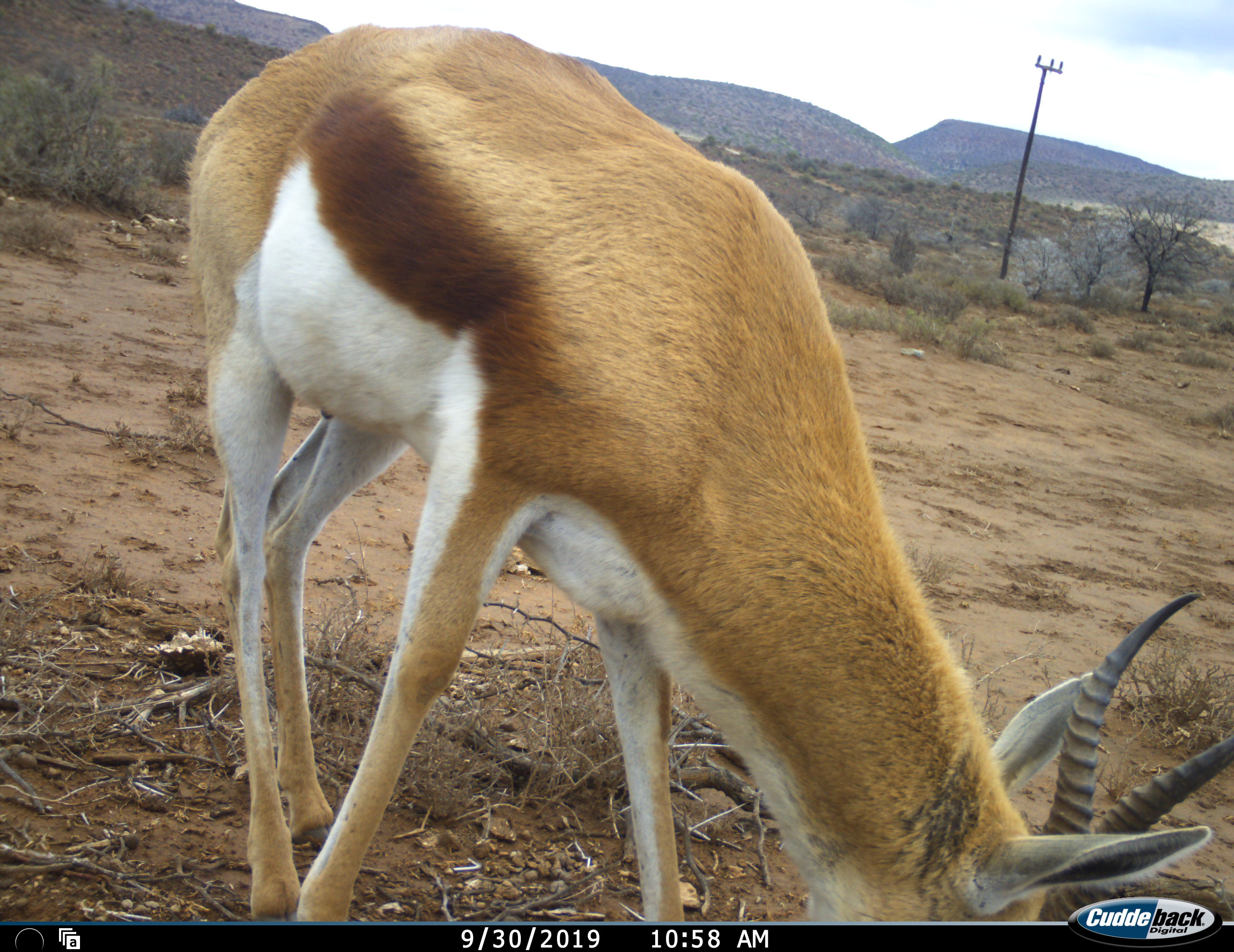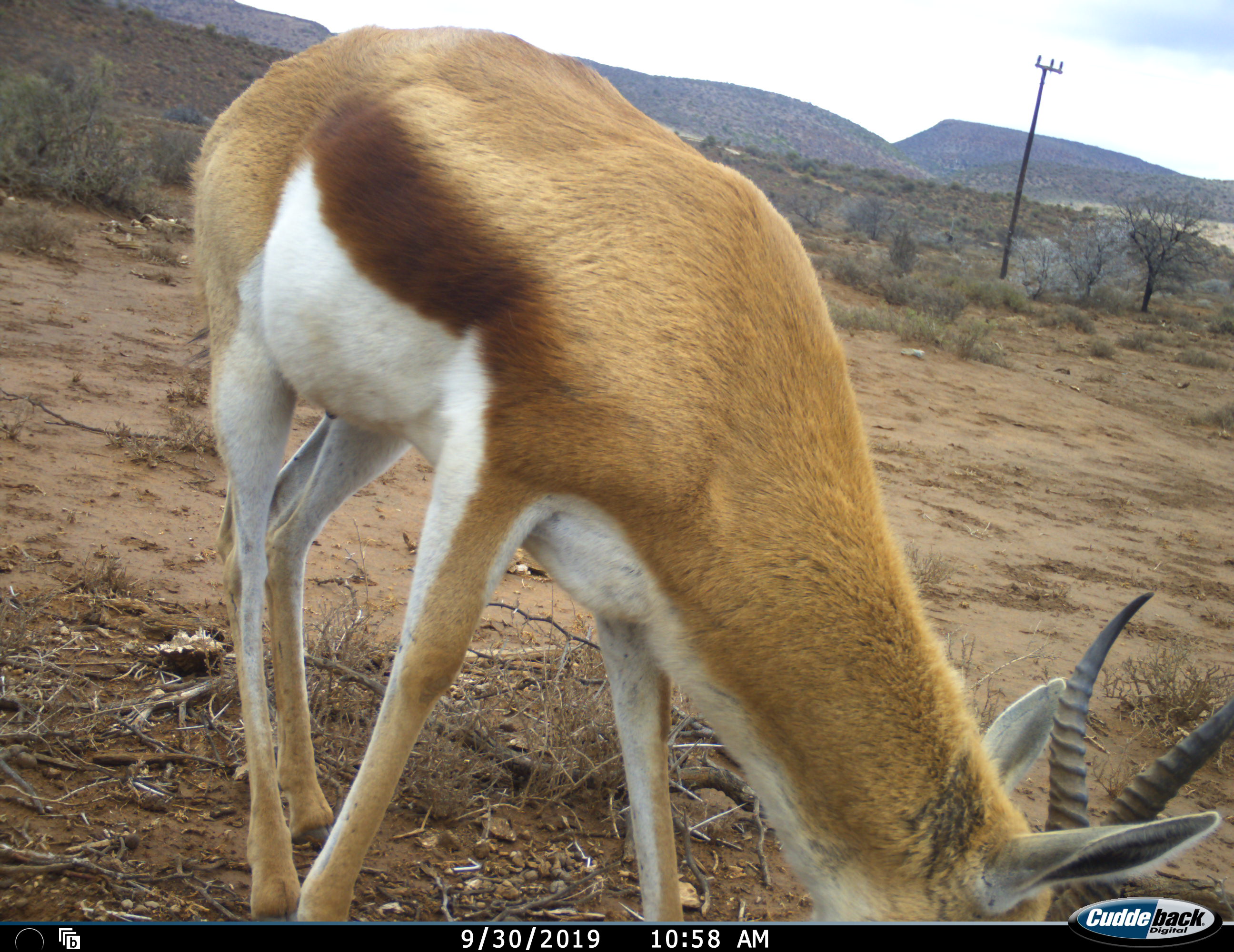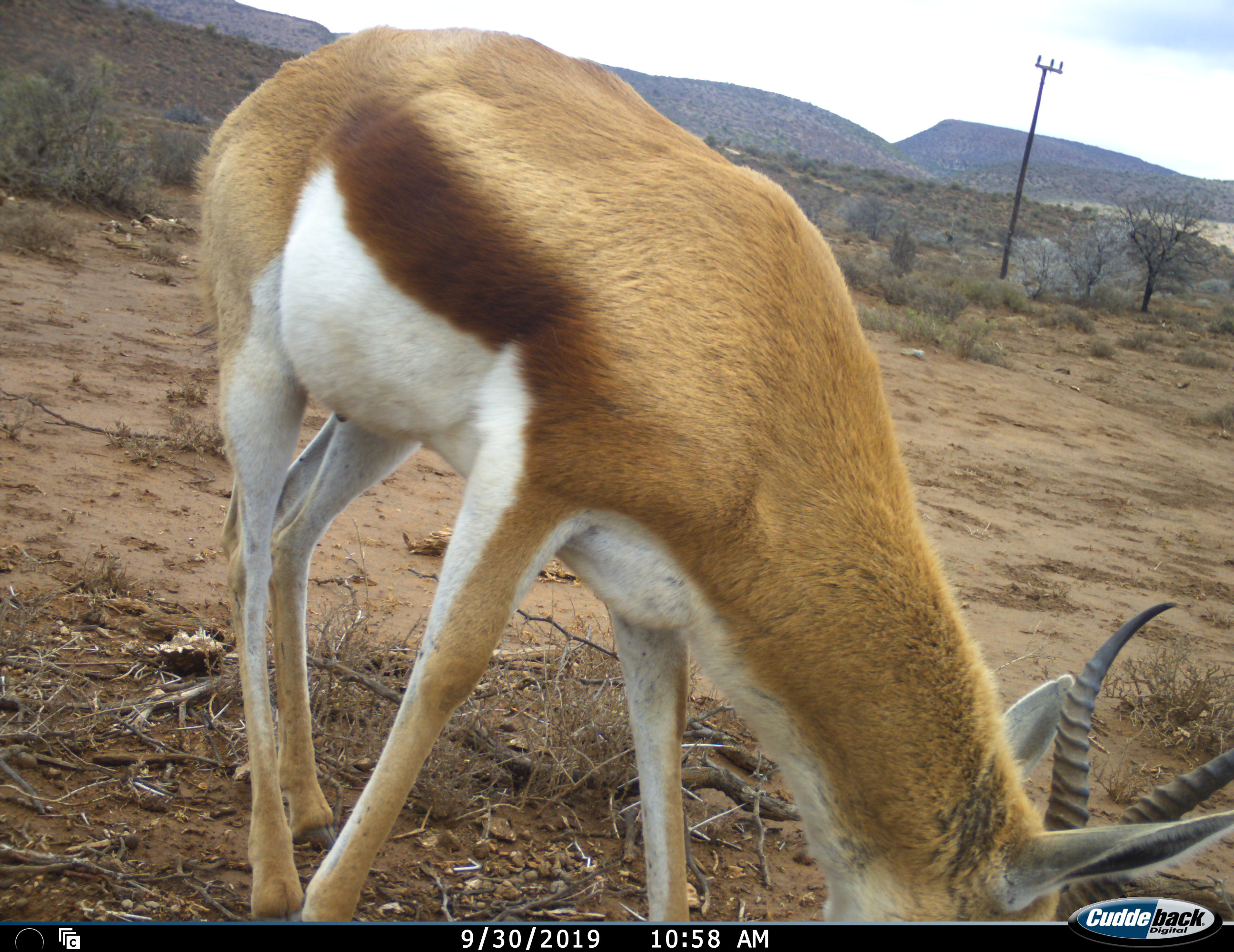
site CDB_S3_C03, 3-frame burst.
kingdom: Animalia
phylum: Chordata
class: Mammalia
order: Artiodactyla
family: Bovidae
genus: Antidorcas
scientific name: Antidorcas marsupialis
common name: springbok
Springbok (Antidorcas marsupialis), count 1. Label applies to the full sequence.